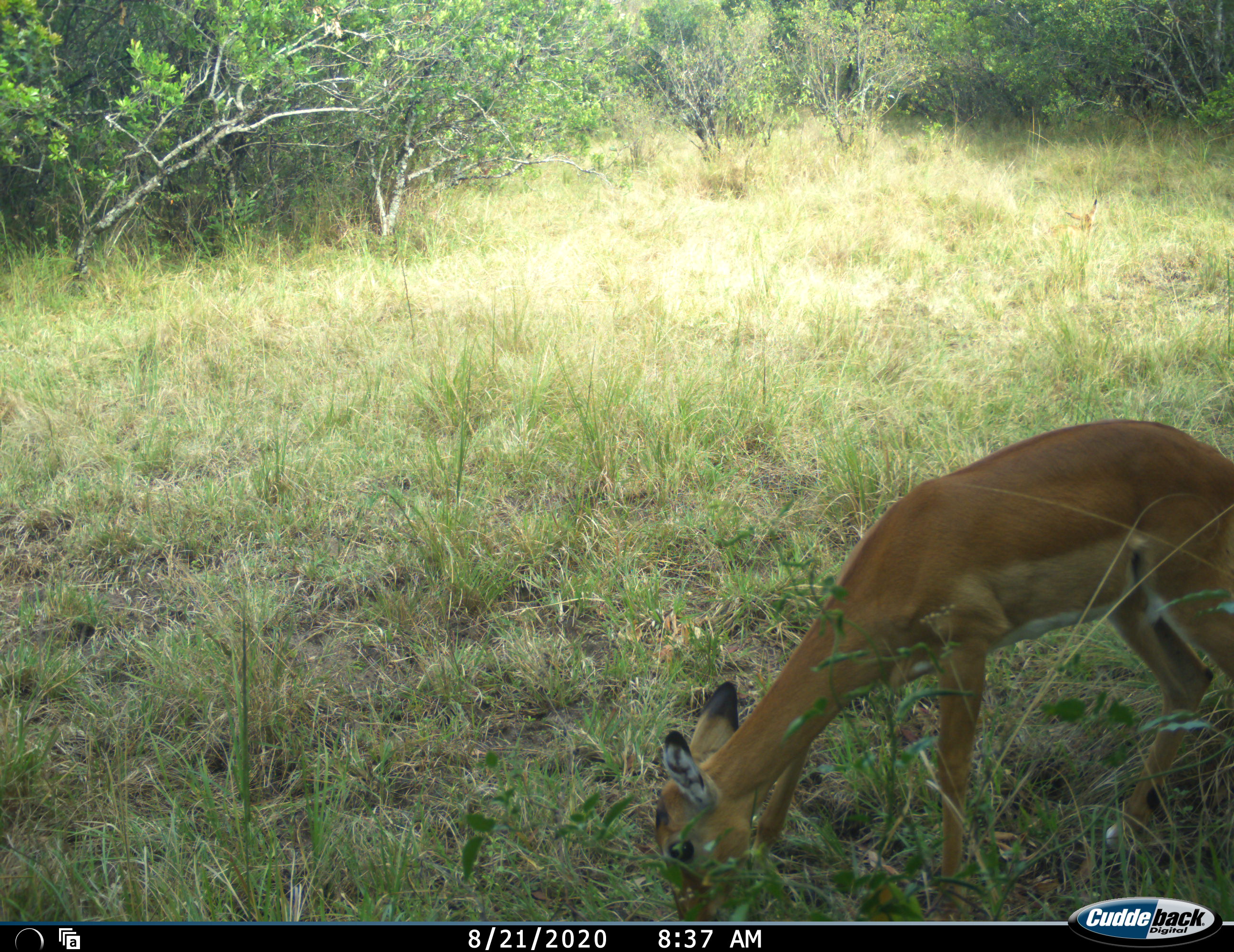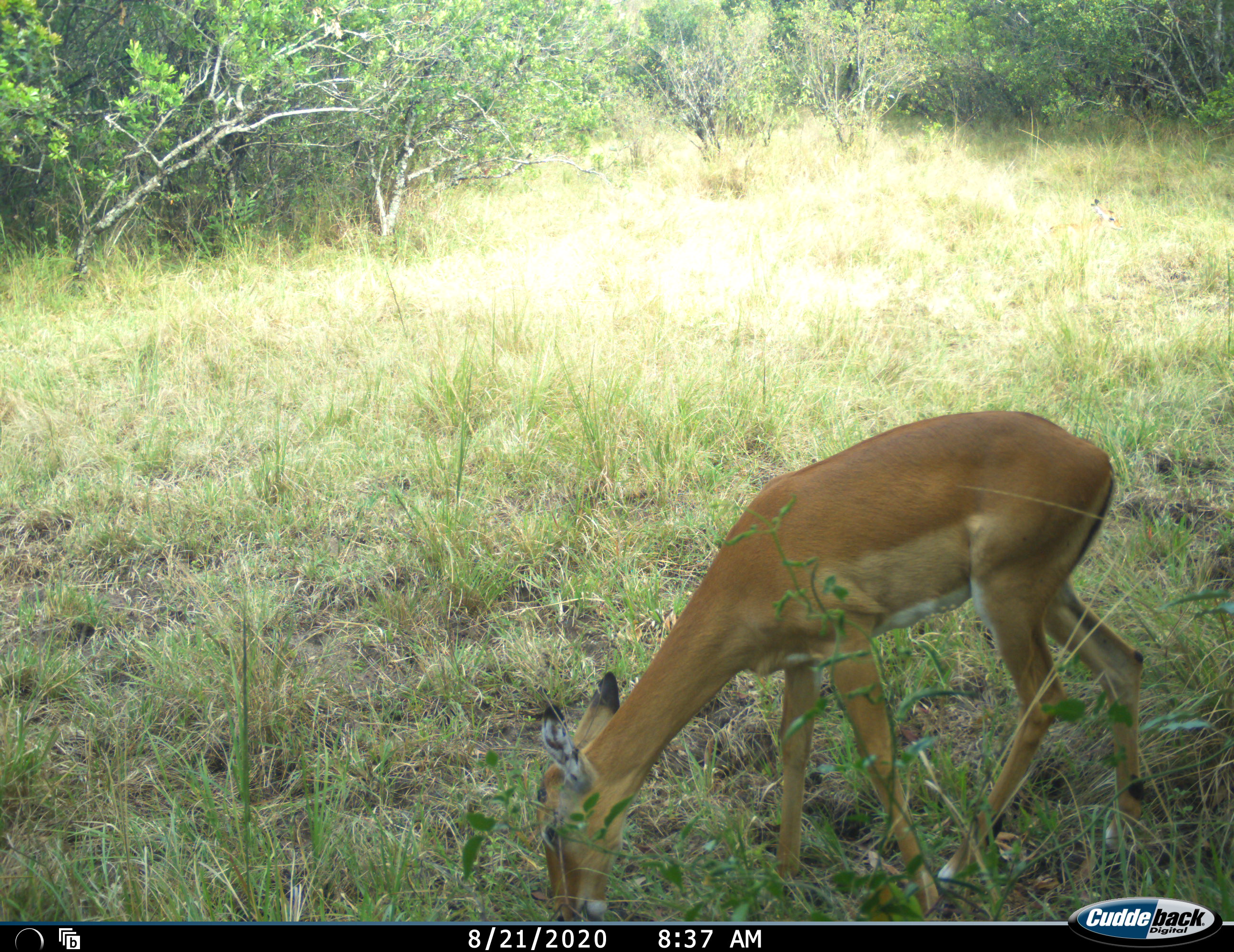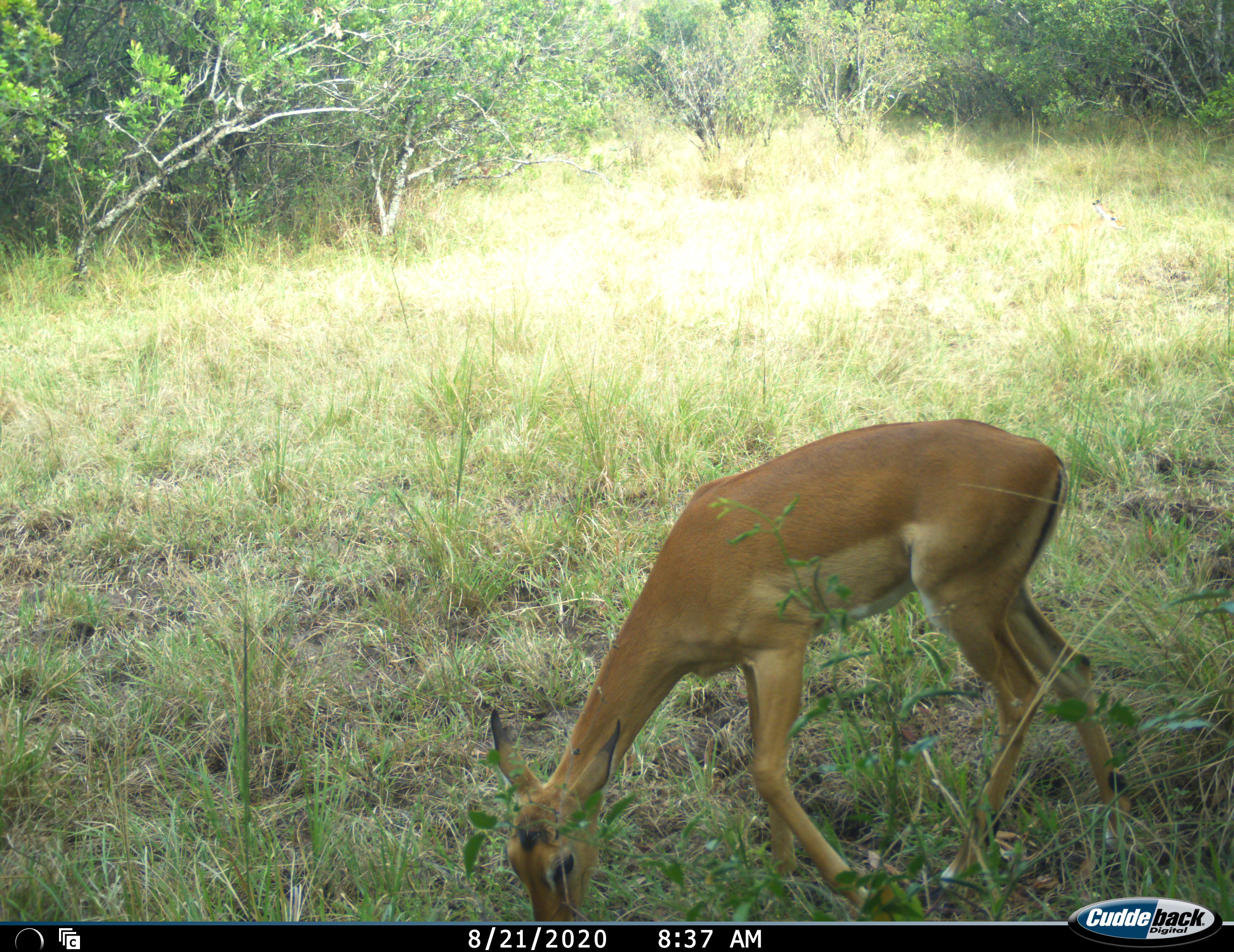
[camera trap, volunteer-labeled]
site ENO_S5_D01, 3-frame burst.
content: unidentified animal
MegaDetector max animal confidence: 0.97